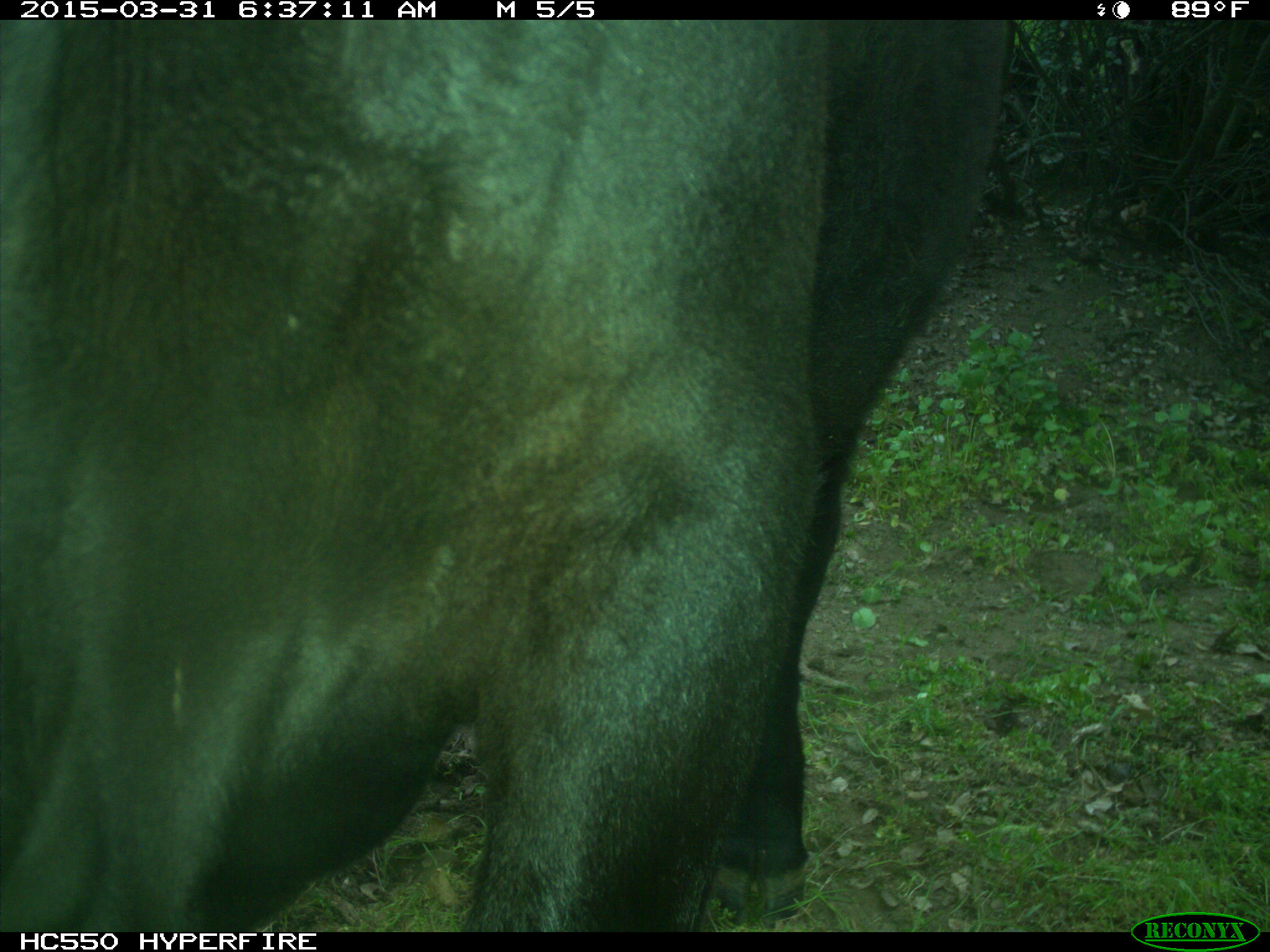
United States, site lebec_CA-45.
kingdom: Animalia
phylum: Chordata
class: Mammalia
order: Artiodactyla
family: Bovidae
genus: Bos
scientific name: Bos taurus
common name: domestic cow